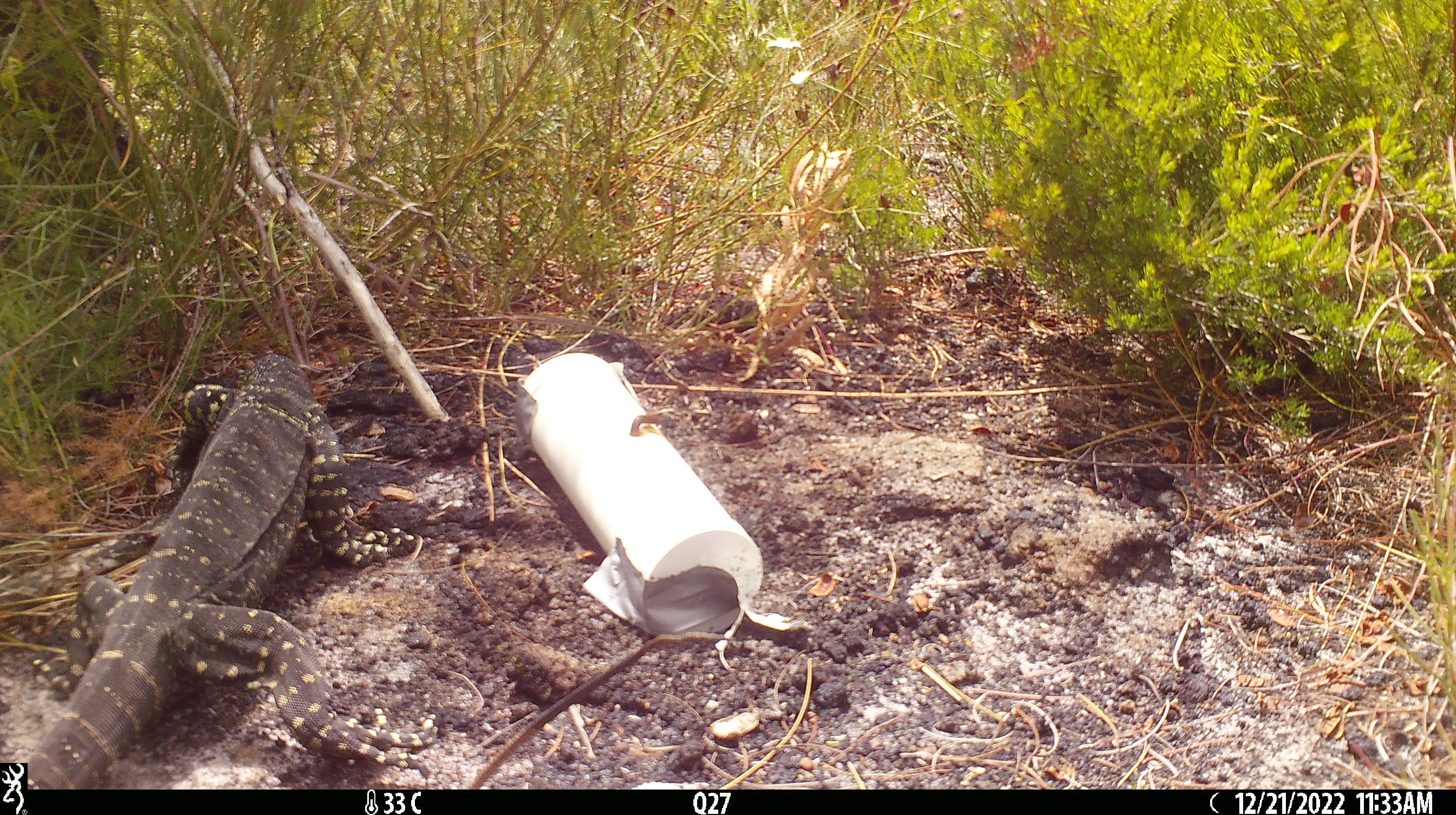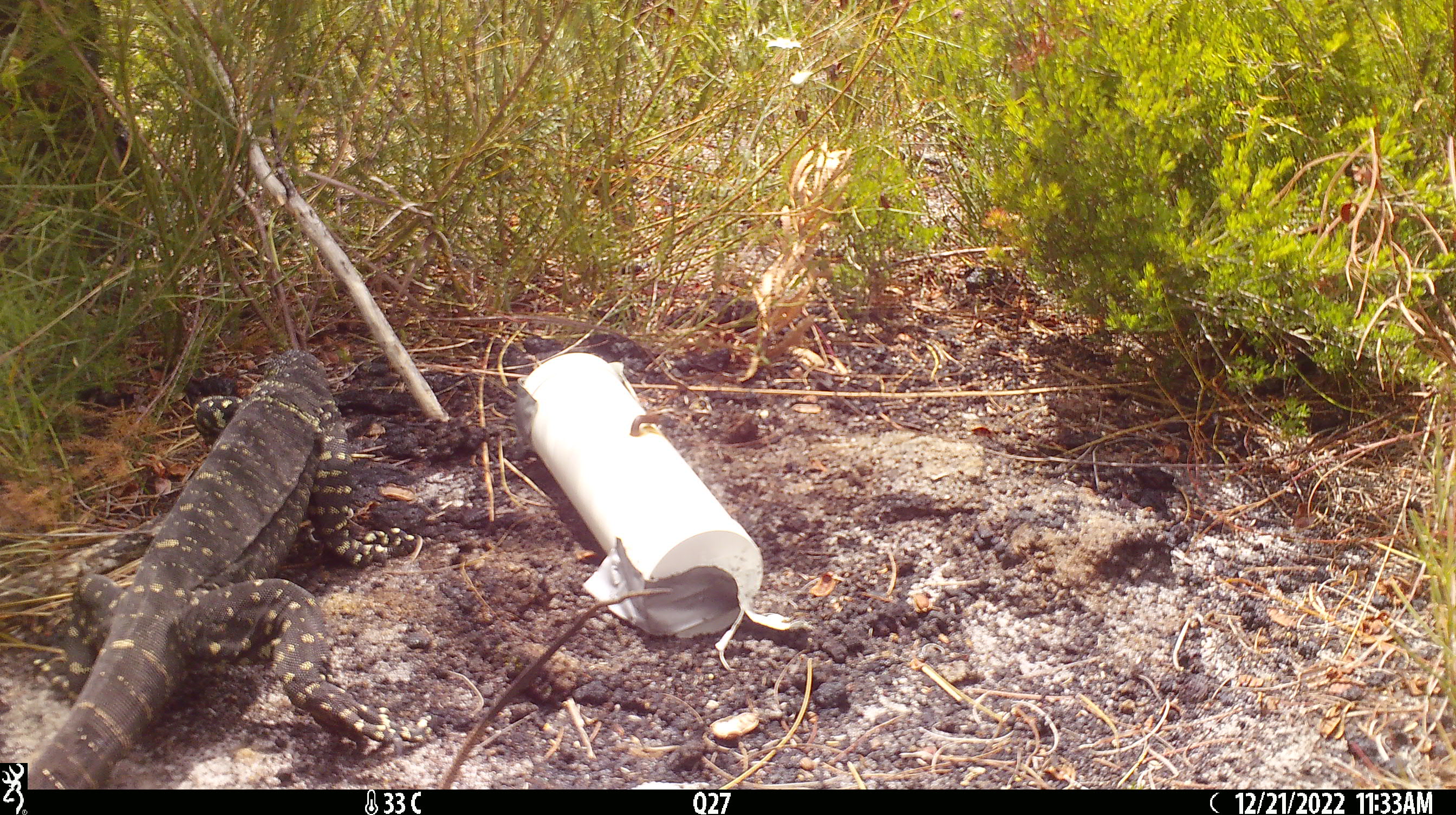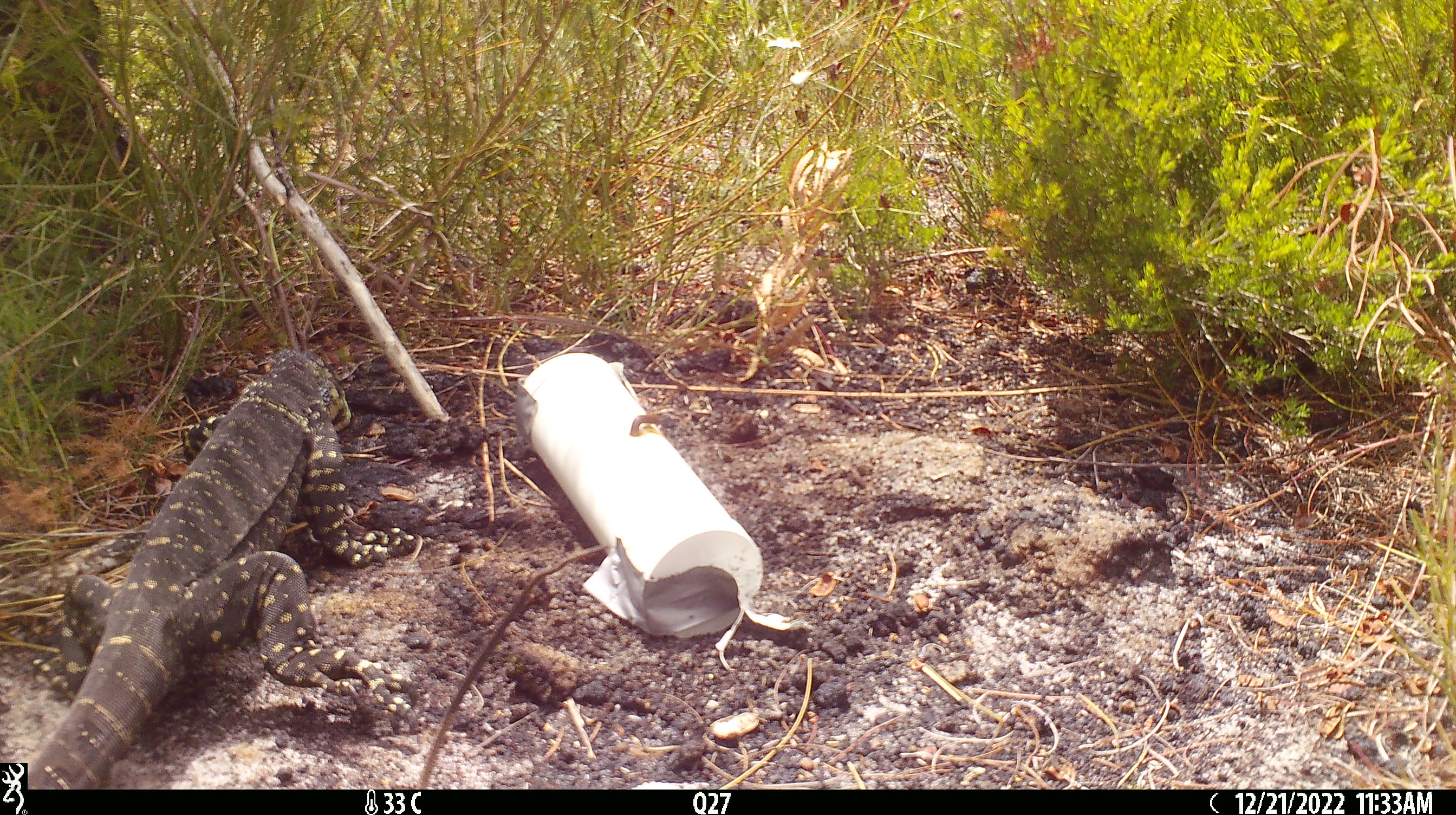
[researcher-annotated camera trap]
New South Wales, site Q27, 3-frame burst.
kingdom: Animalia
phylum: Chordata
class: Reptilia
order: Squamata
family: Varanidae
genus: Varanus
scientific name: Varanus varius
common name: lace monitor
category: goanna